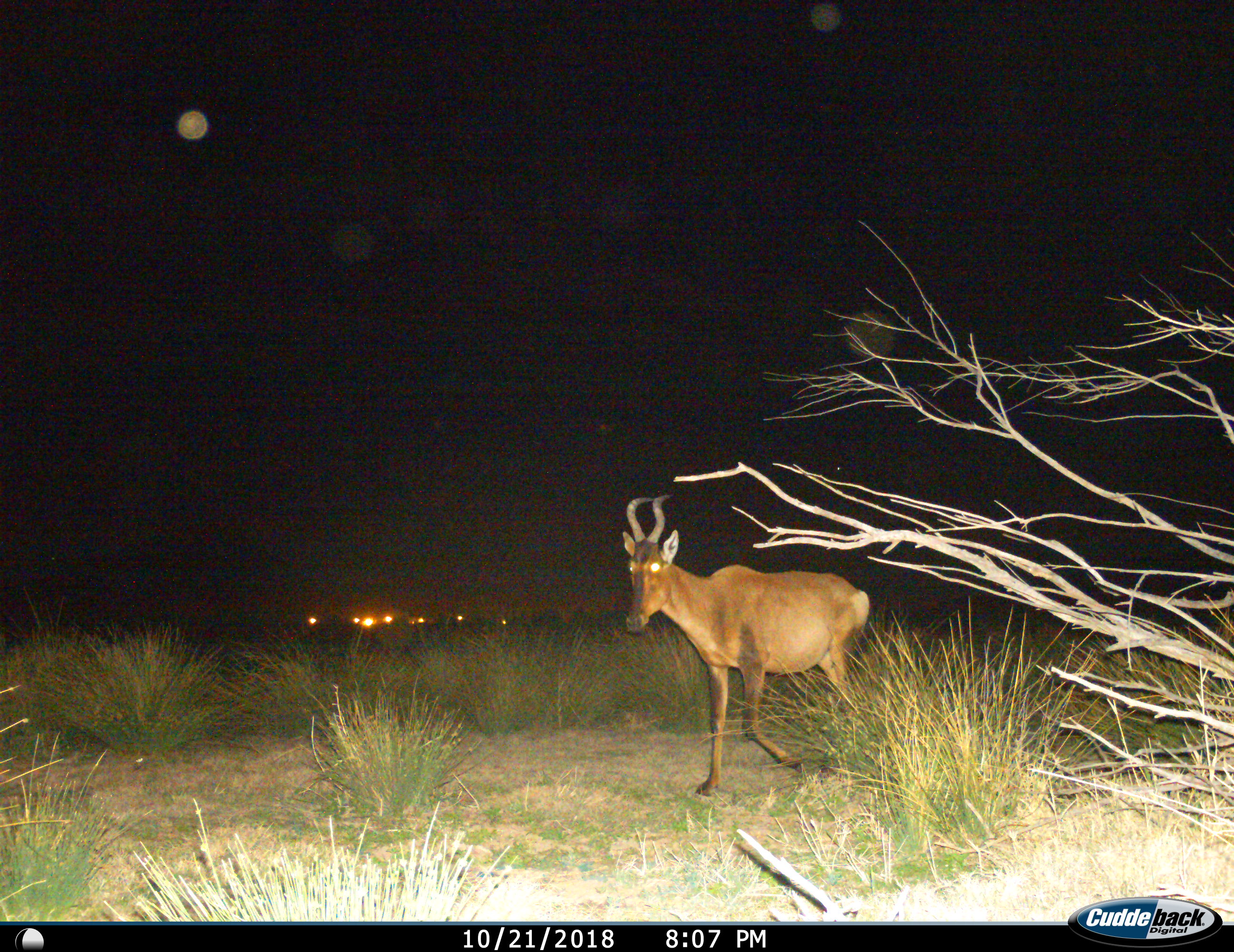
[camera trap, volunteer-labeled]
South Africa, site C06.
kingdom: Animalia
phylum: Chordata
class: Mammalia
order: Artiodactyla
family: Bovidae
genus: Alcelaphus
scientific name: Alcelaphus buselaphus caama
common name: red hartebeest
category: hartebeestred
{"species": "hartebeestred (red hartebeest) (Alcelaphus buselaphus caama)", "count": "1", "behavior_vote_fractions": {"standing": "0%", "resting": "0%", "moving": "100%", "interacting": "0%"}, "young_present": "0%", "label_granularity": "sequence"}